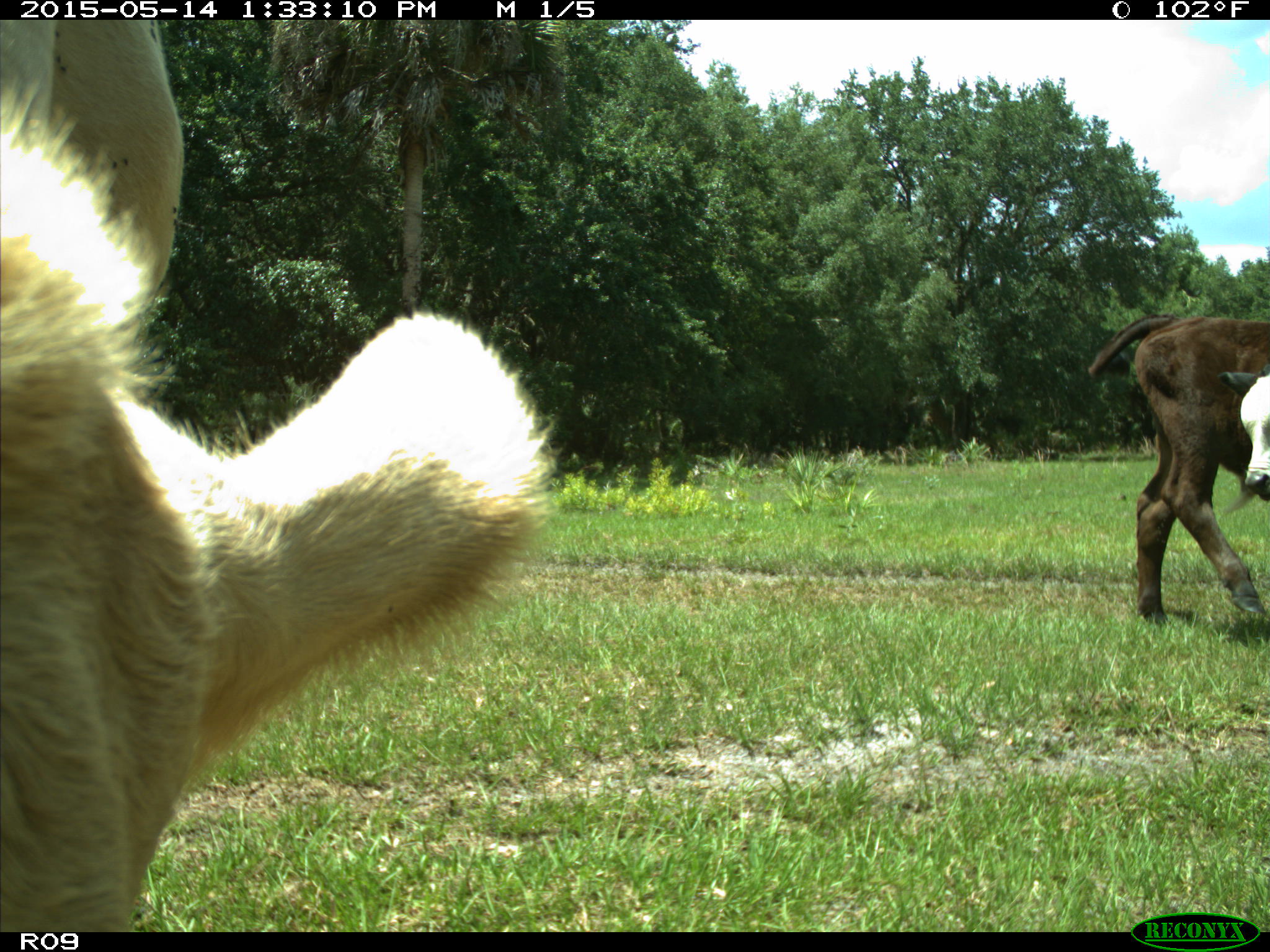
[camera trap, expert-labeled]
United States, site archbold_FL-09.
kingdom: Animalia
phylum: Chordata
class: Mammalia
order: Artiodactyla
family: Bovidae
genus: Bos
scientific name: Bos taurus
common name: domestic cow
Bos taurus (domestic cow).